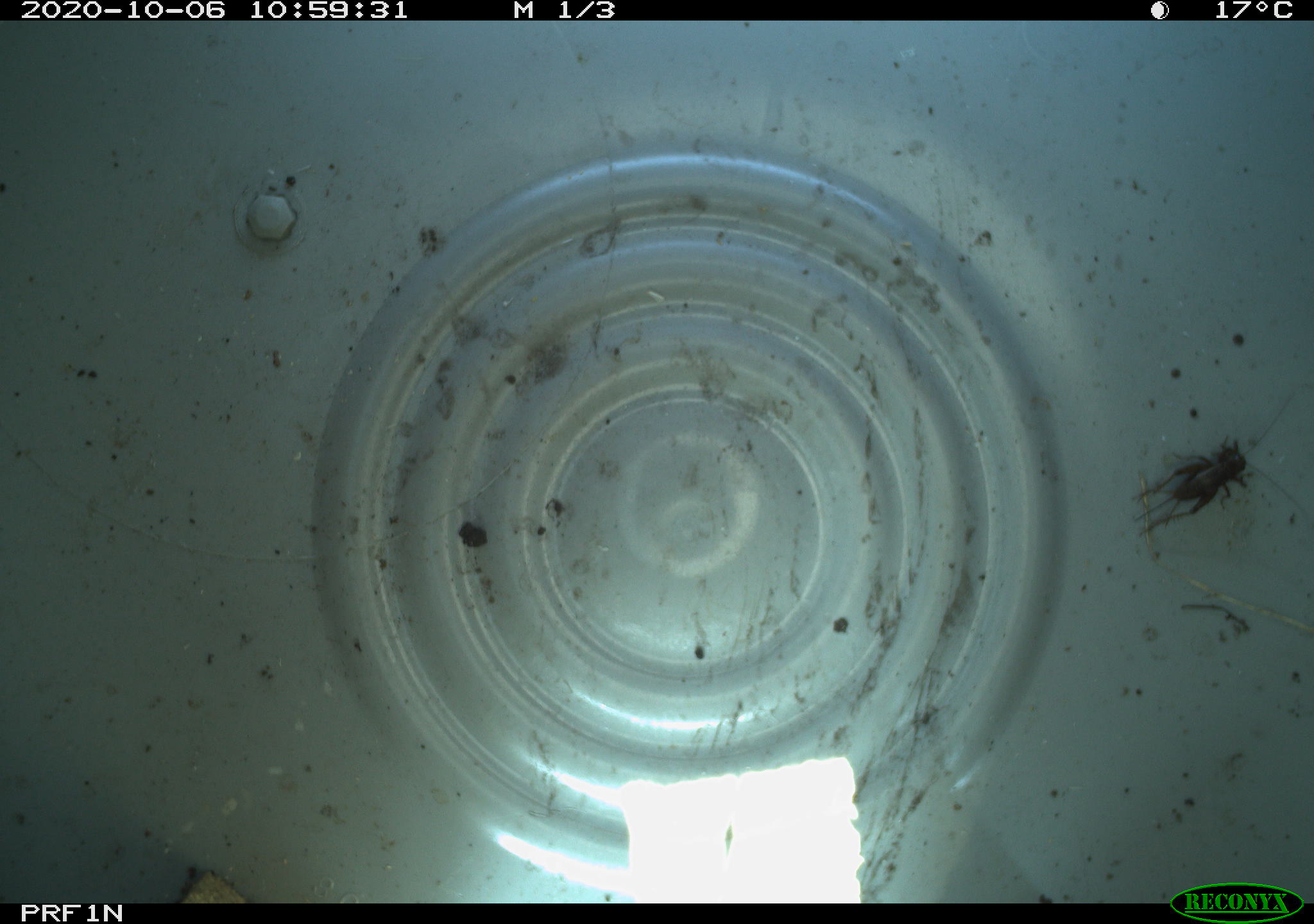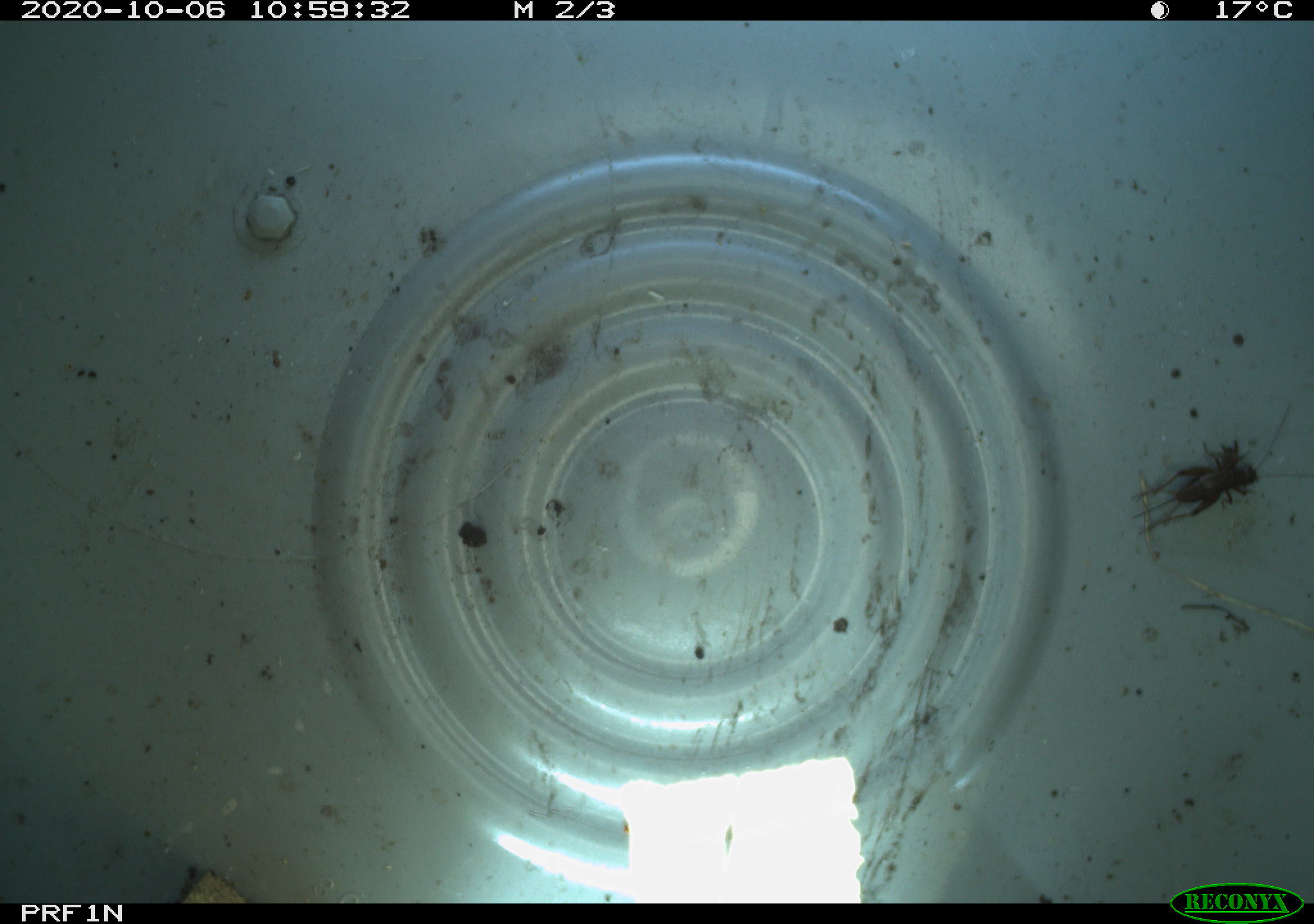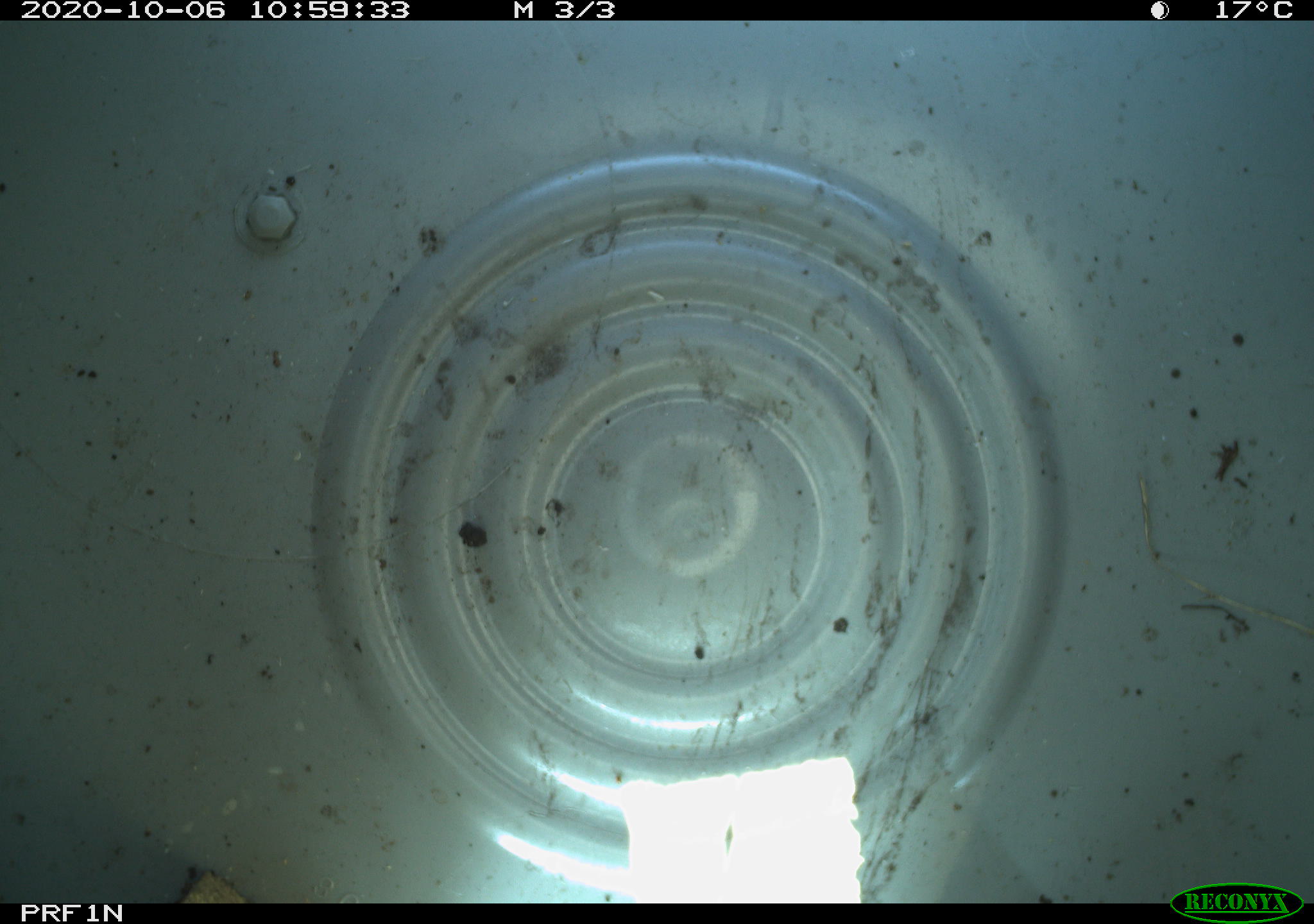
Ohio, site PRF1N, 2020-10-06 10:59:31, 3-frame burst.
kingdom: Animalia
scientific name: Animalia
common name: animal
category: invertebrate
Invertebrate (animal) (Animalia).